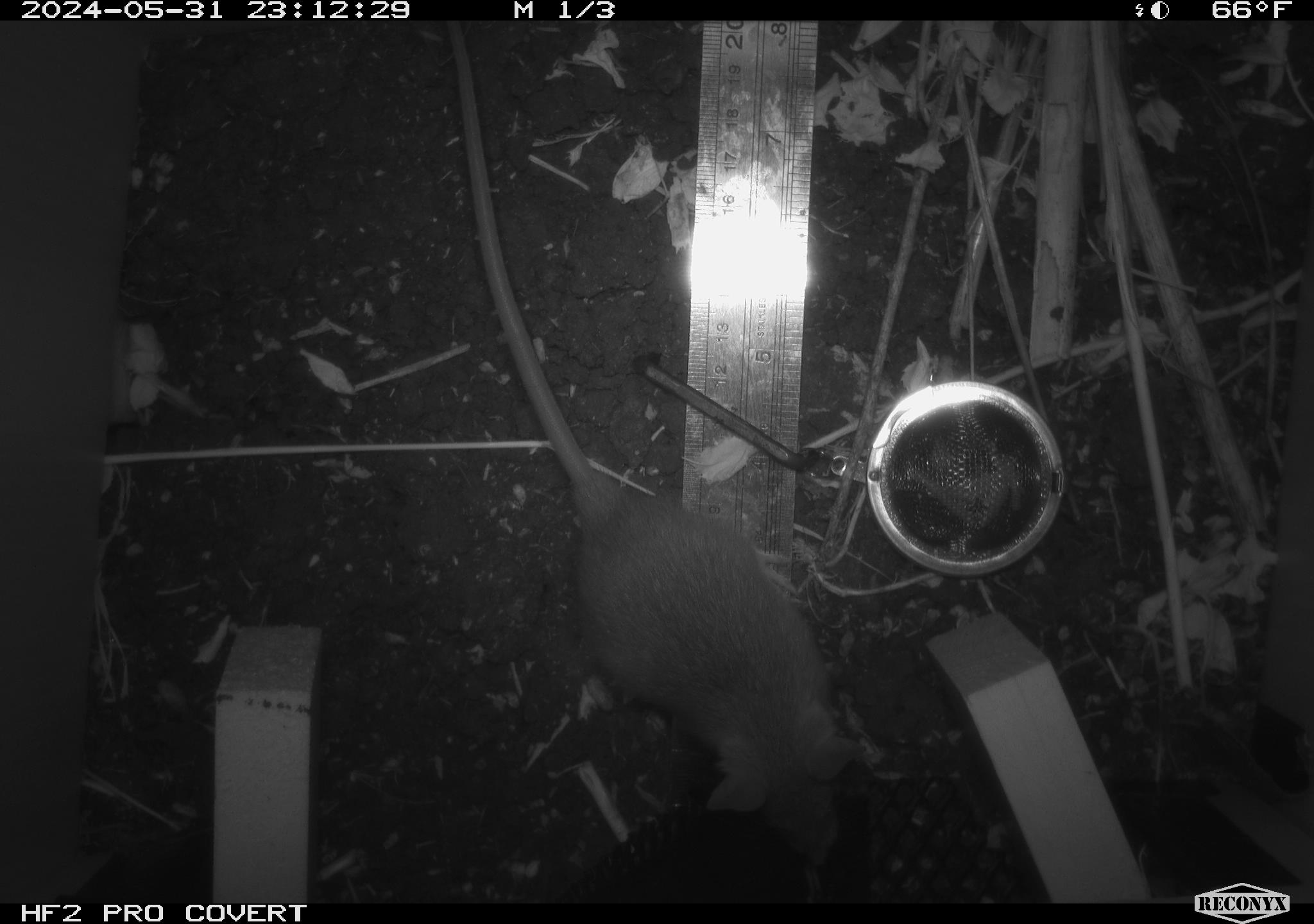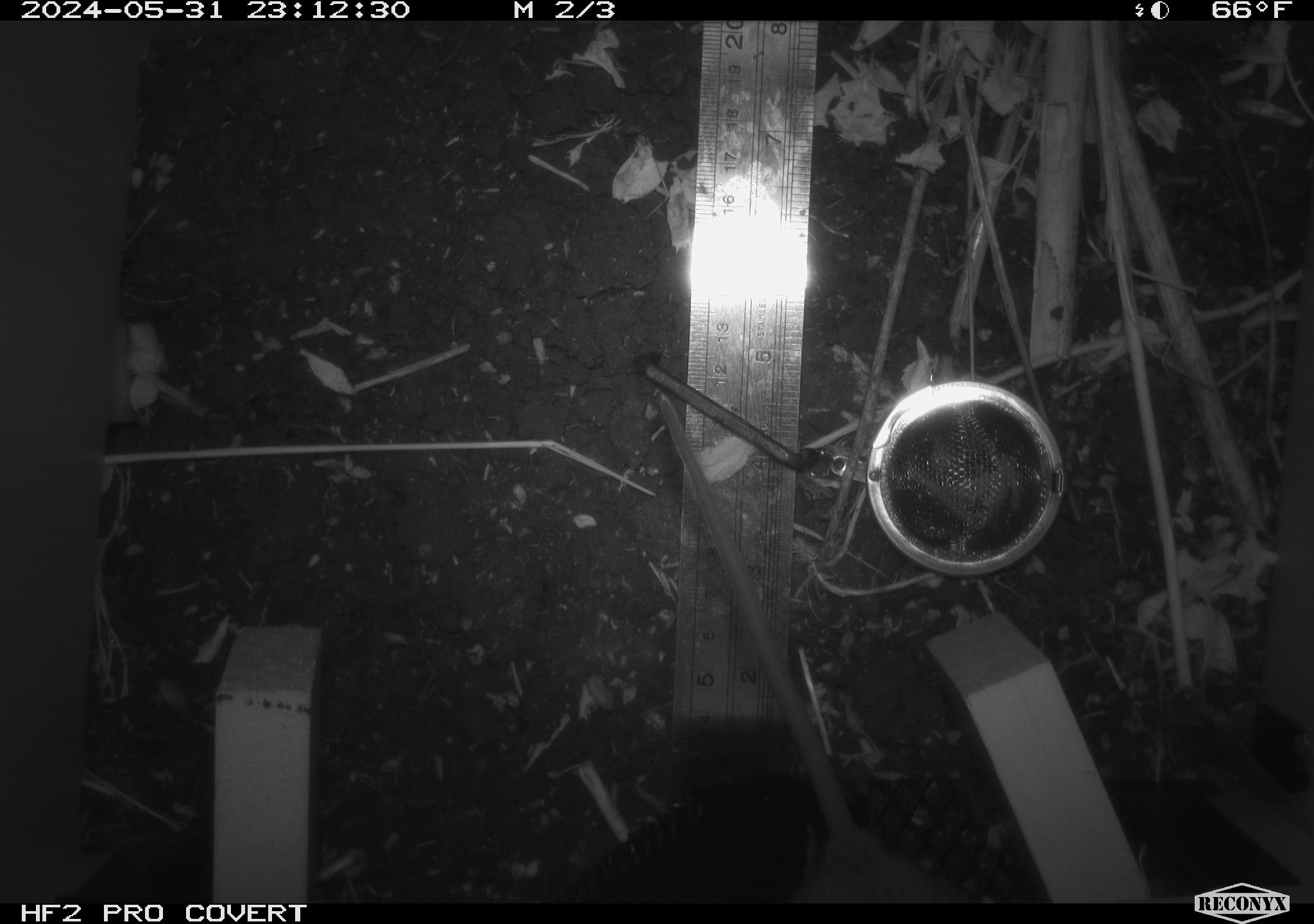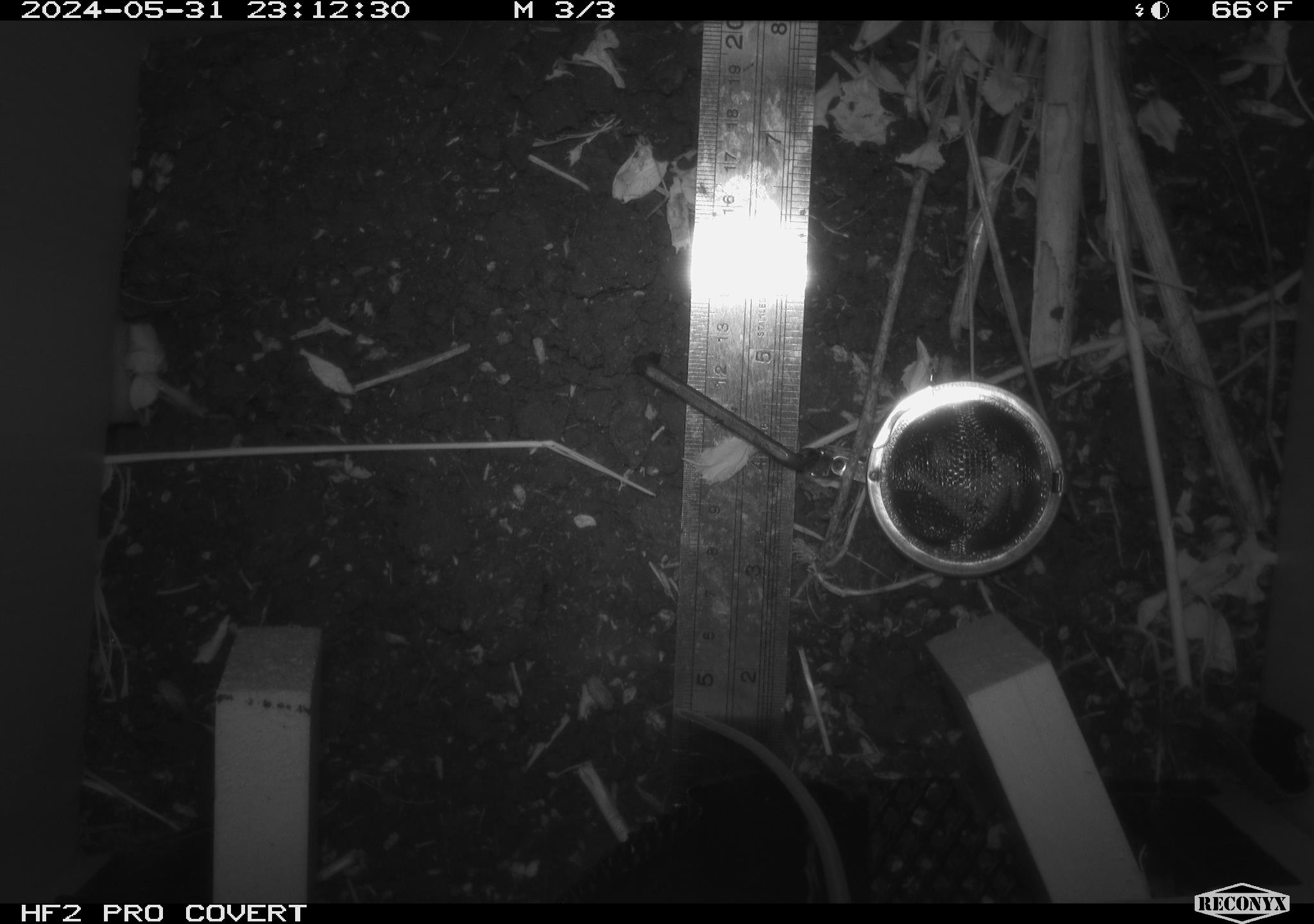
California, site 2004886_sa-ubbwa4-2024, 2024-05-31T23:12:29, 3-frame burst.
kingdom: Animalia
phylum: Chordata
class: Mammalia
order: Rodentia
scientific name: Rodentia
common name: woodrat or rat or mouse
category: woodrat or rat or mouse species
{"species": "woodrat or rat or mouse species (woodrat or rat or mouse) (Rodentia)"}